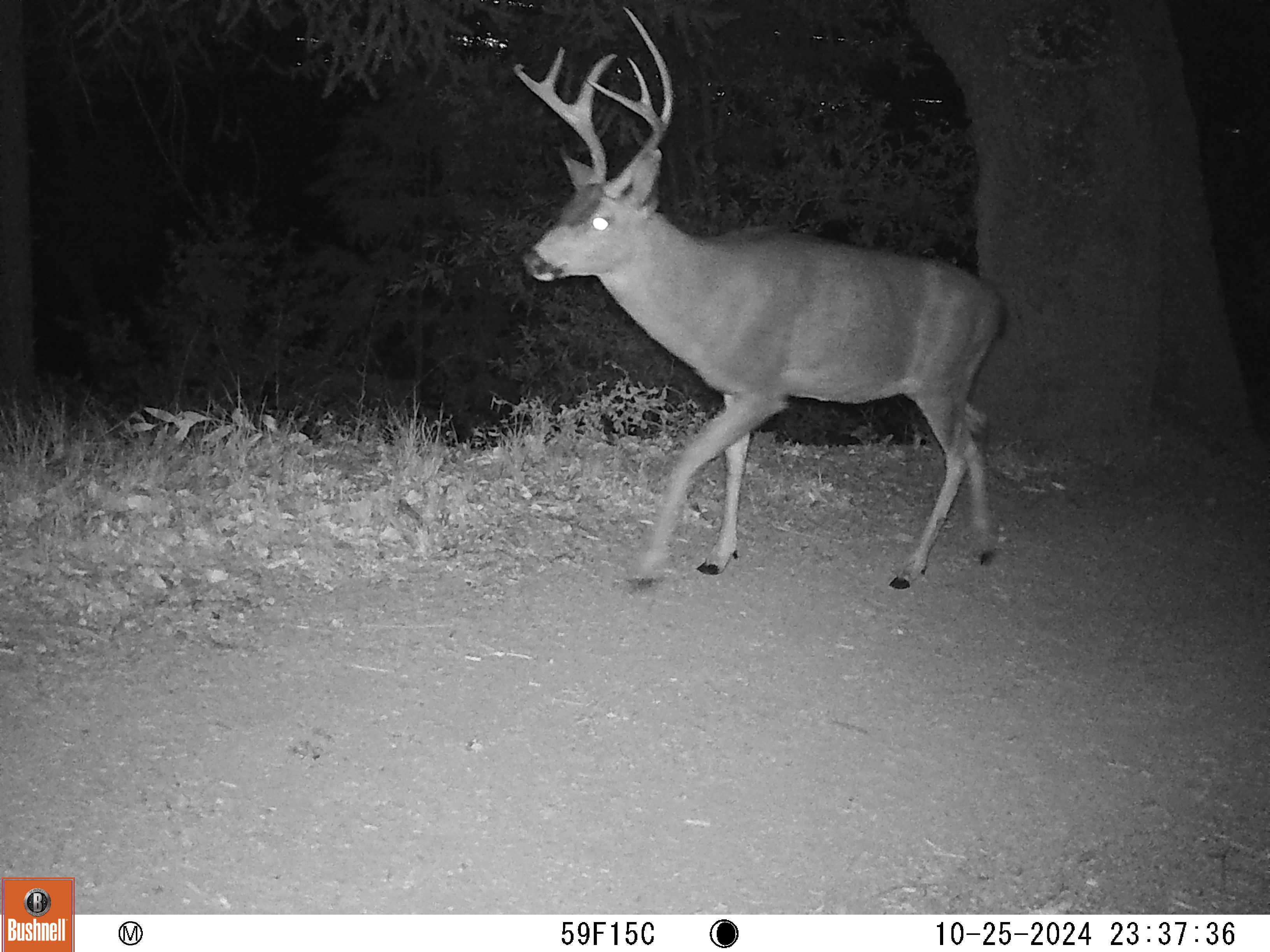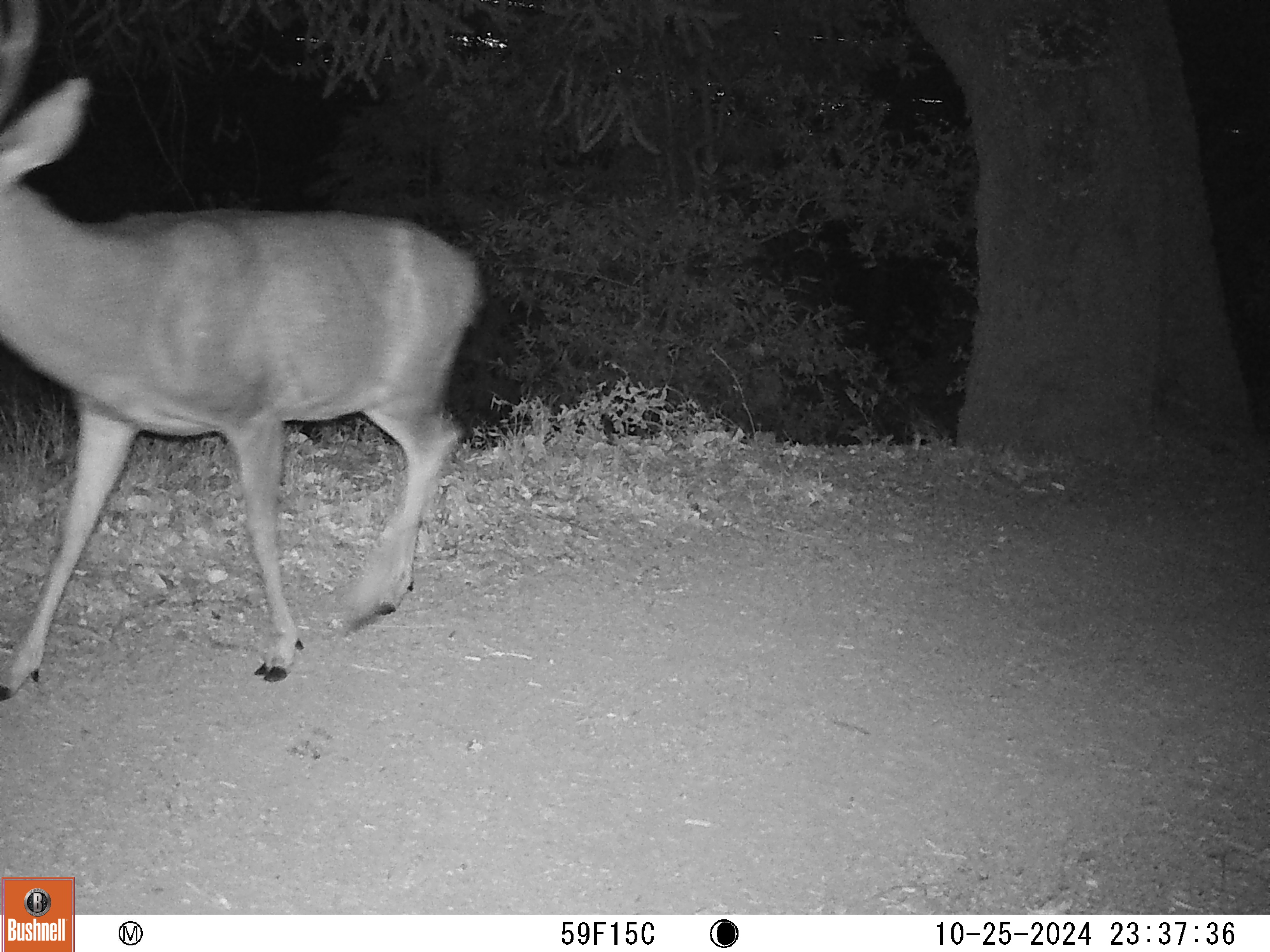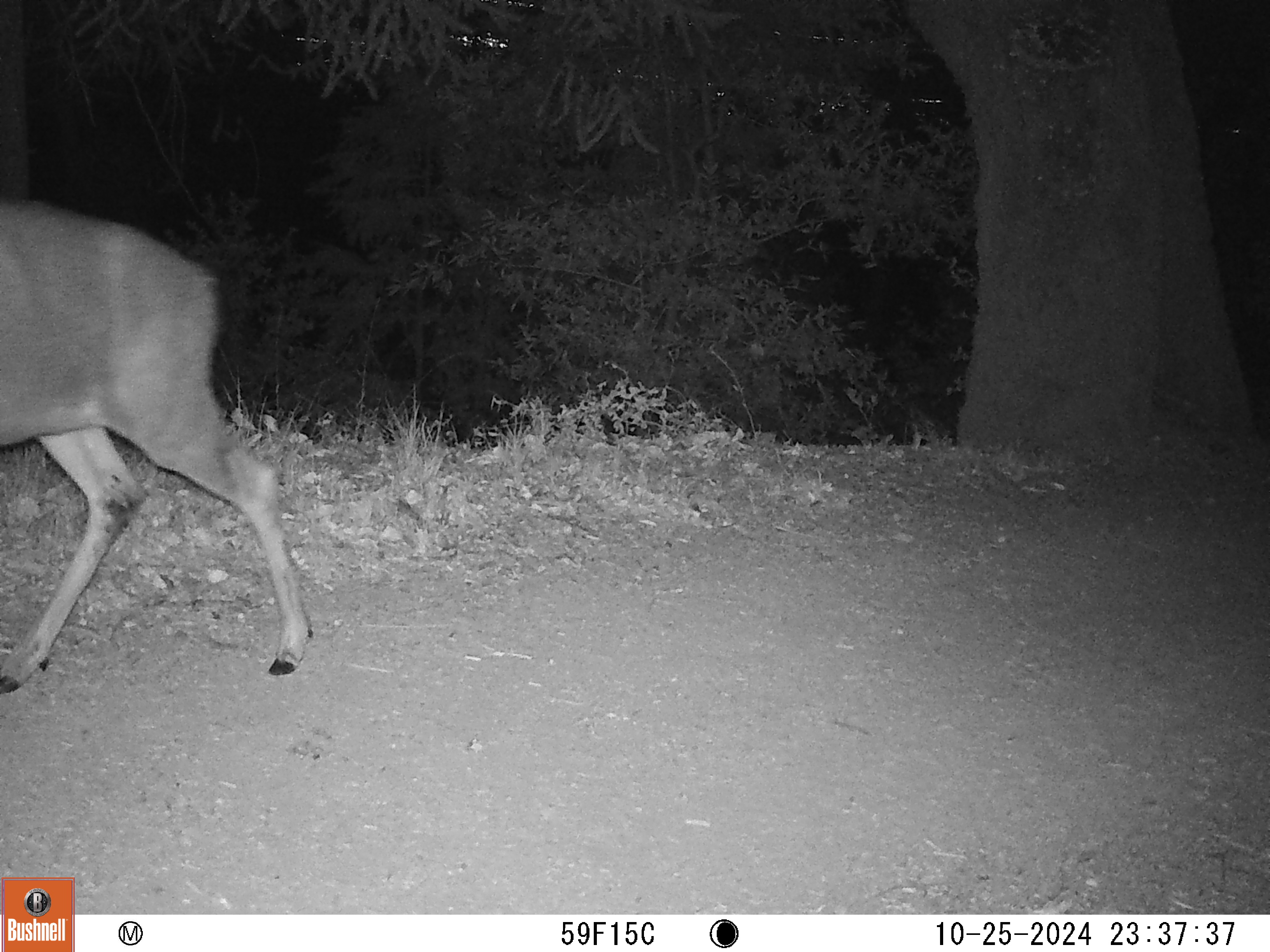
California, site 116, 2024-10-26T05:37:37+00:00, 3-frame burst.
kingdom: Animalia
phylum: Chordata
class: Mammalia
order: Artiodactyla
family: Cervidae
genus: Odocoileus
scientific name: Odocoileus hemionus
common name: mule deer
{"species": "mule deer (Odocoileus hemionus)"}